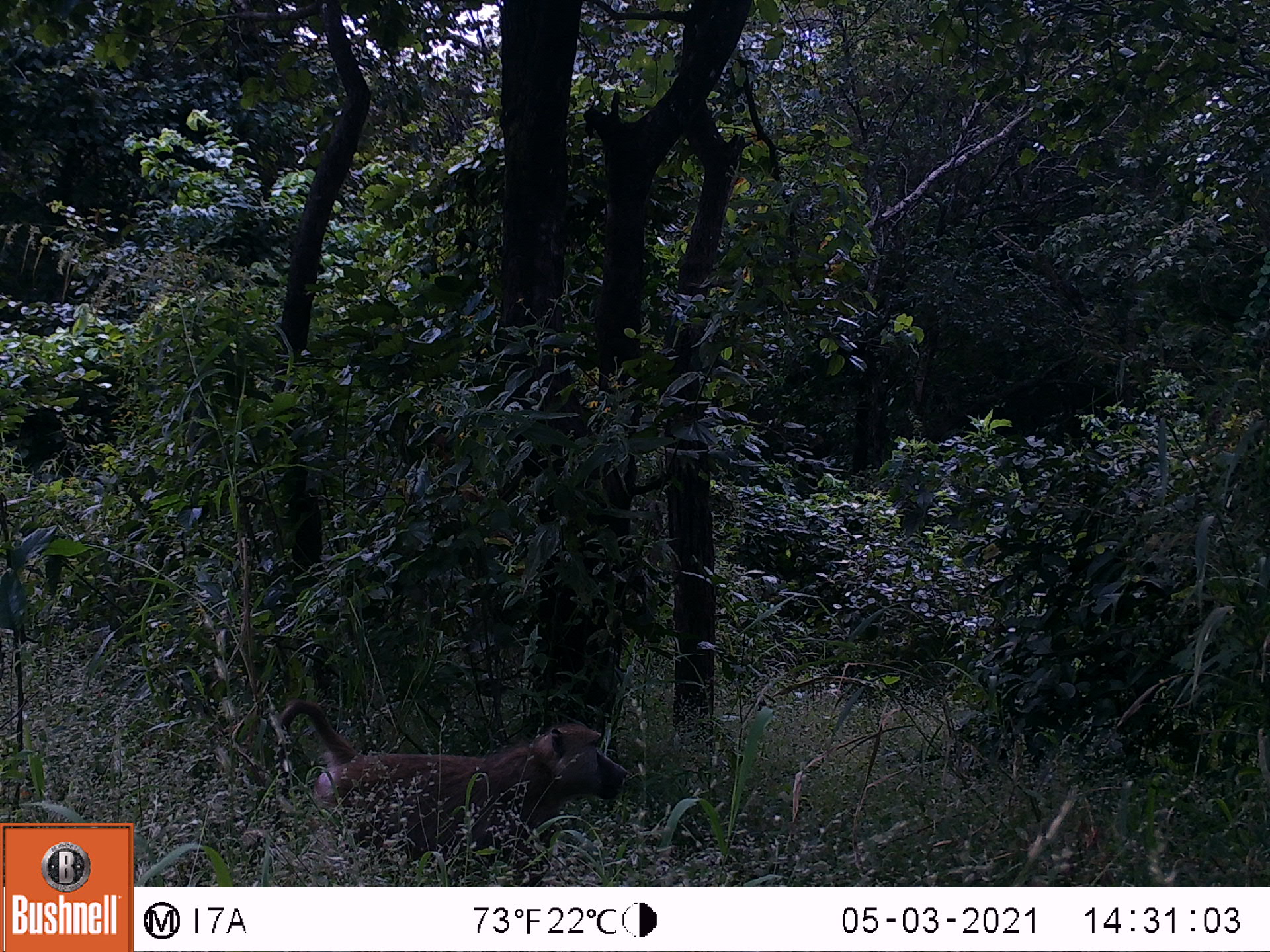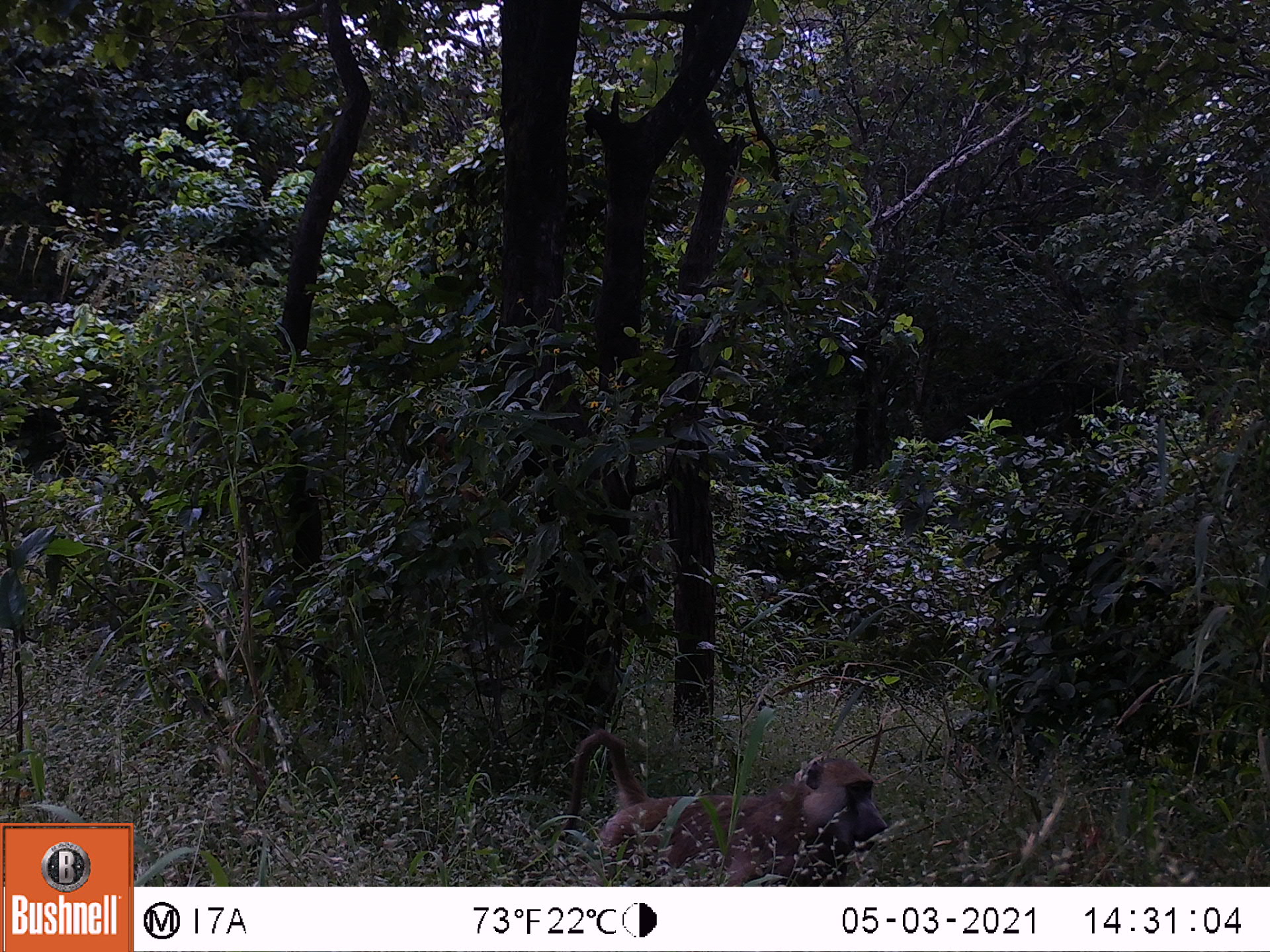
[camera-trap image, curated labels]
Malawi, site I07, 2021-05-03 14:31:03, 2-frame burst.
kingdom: Animalia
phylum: Chordata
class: Mammalia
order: Primates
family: Cercopithecidae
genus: Papio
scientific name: Papio cynocephalus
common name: yellow baboon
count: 1